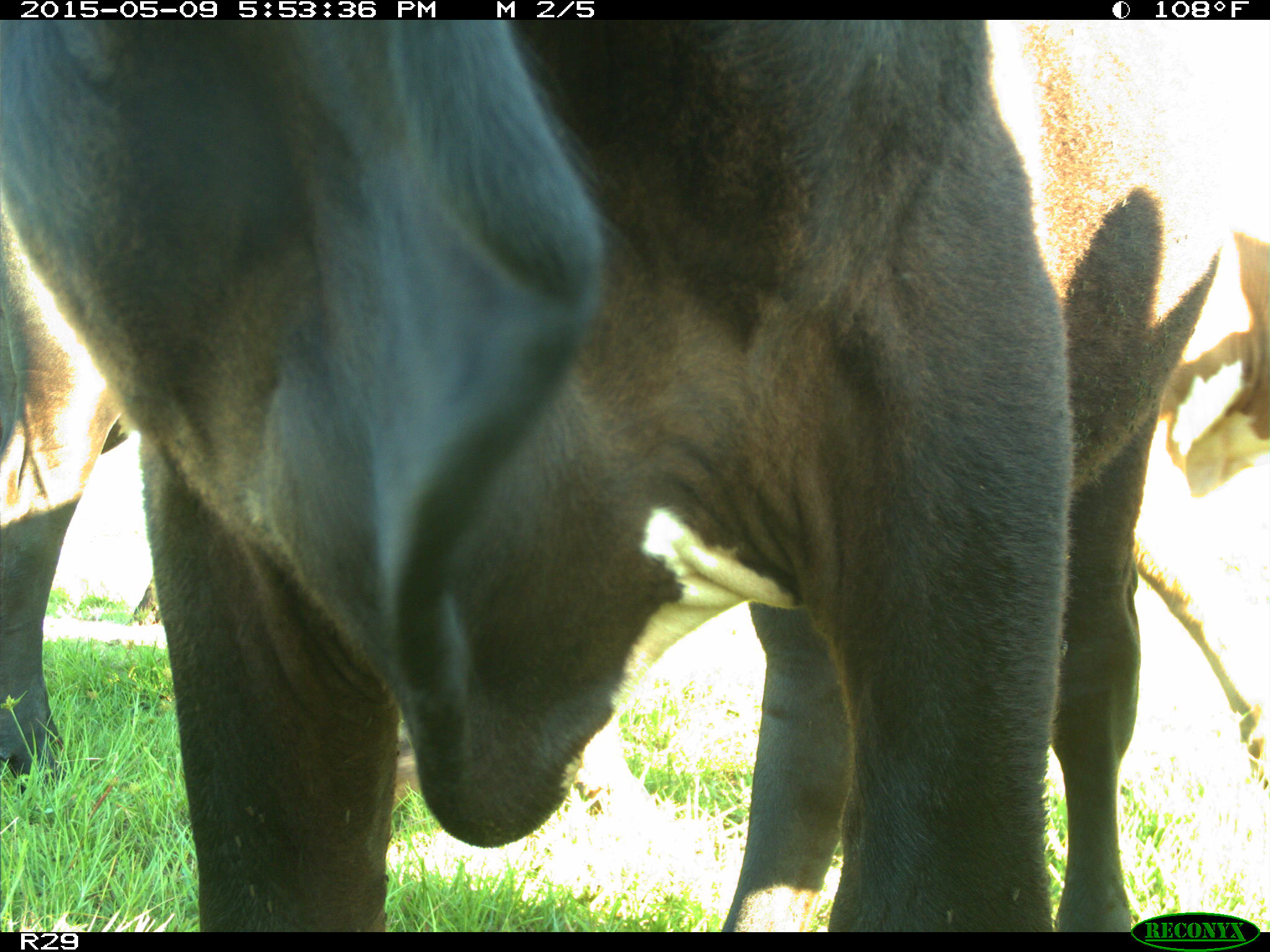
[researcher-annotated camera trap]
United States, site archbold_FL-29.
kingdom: Animalia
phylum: Chordata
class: Mammalia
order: Artiodactyla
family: Bovidae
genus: Bos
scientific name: Bos taurus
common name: domestic cow